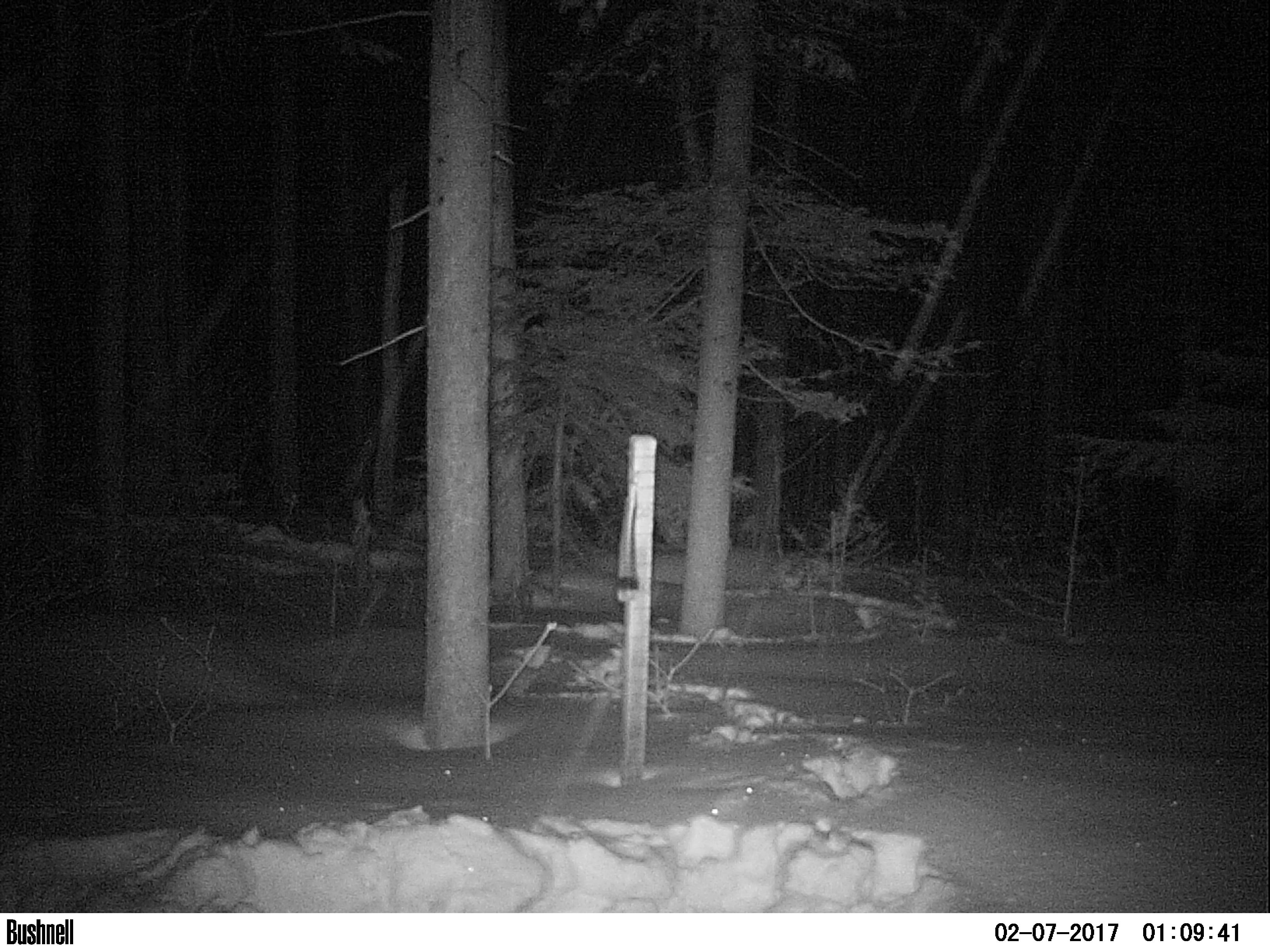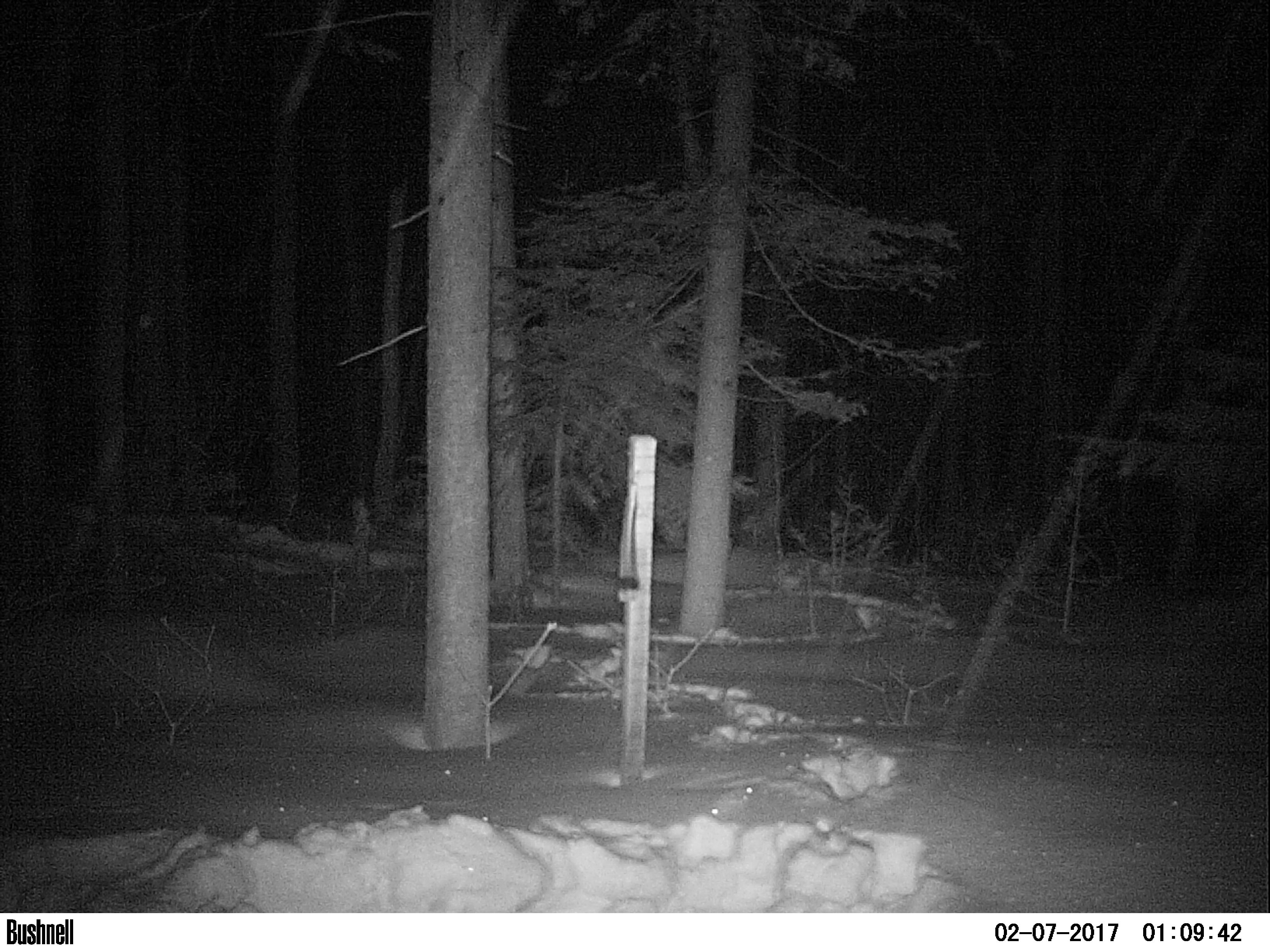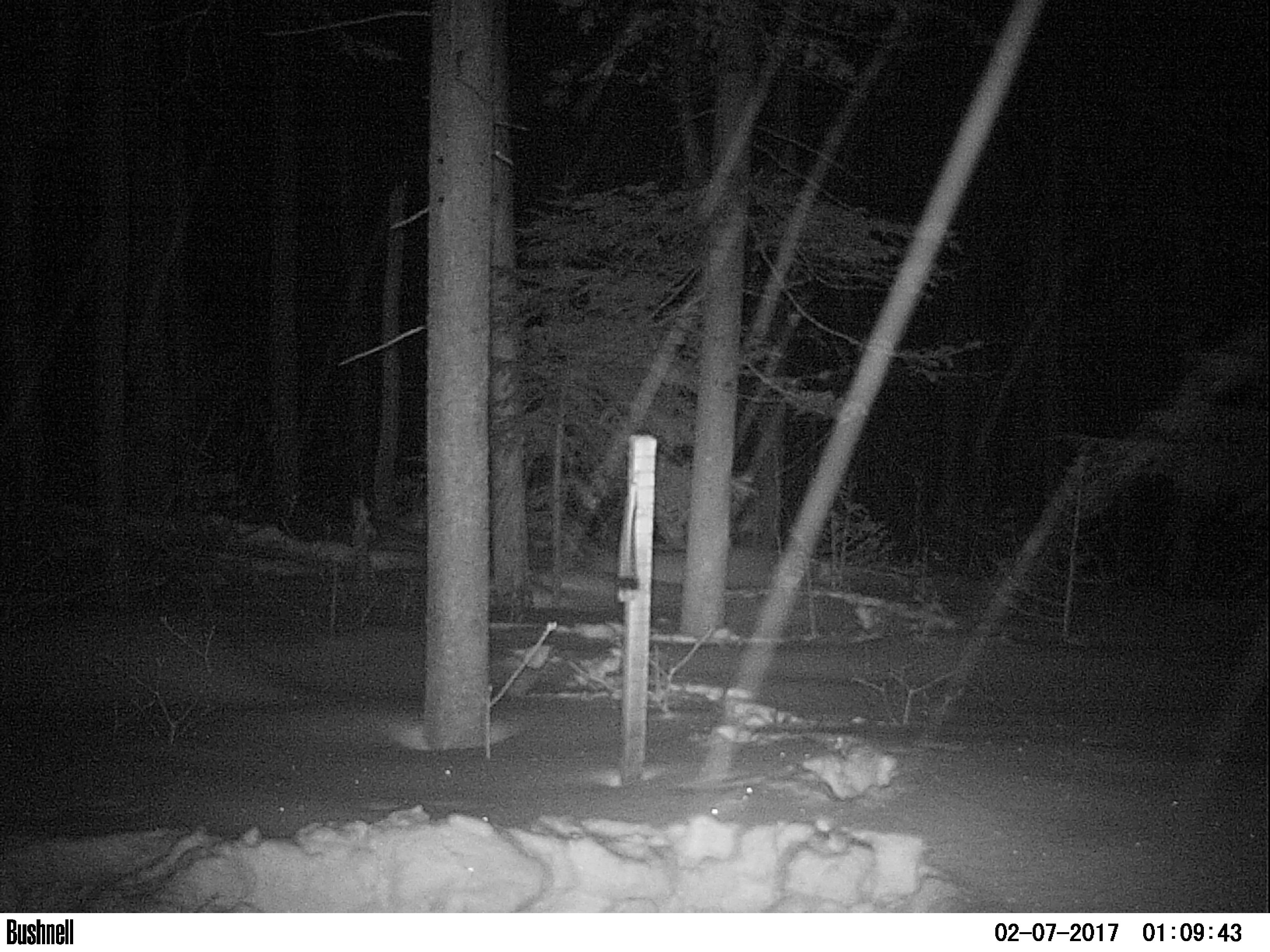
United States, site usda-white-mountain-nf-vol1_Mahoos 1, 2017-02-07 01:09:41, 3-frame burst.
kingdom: Animalia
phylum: Chordata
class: Mammalia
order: Artiodactyla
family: Cervidae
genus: Alces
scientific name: Alces alces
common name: moose